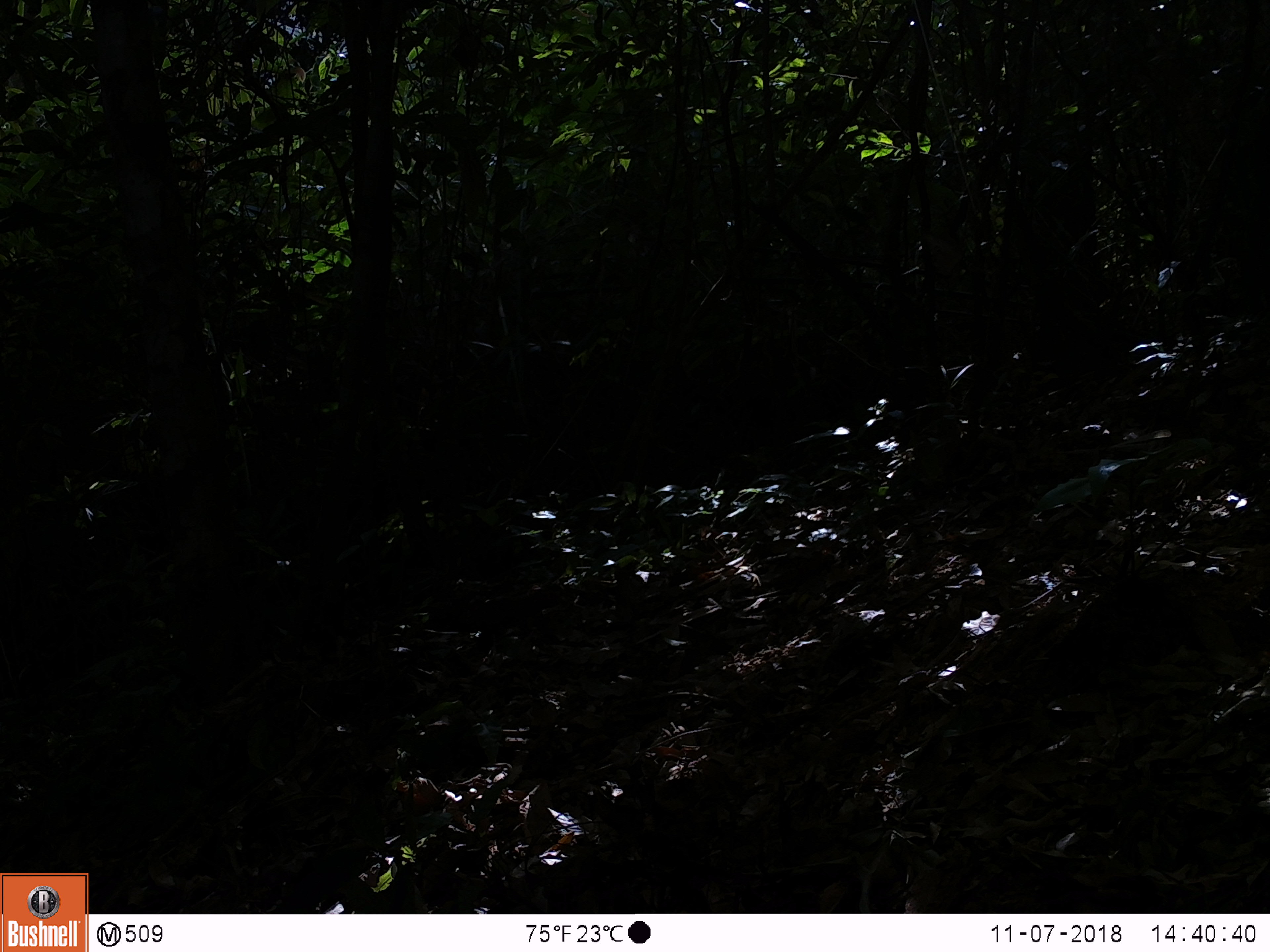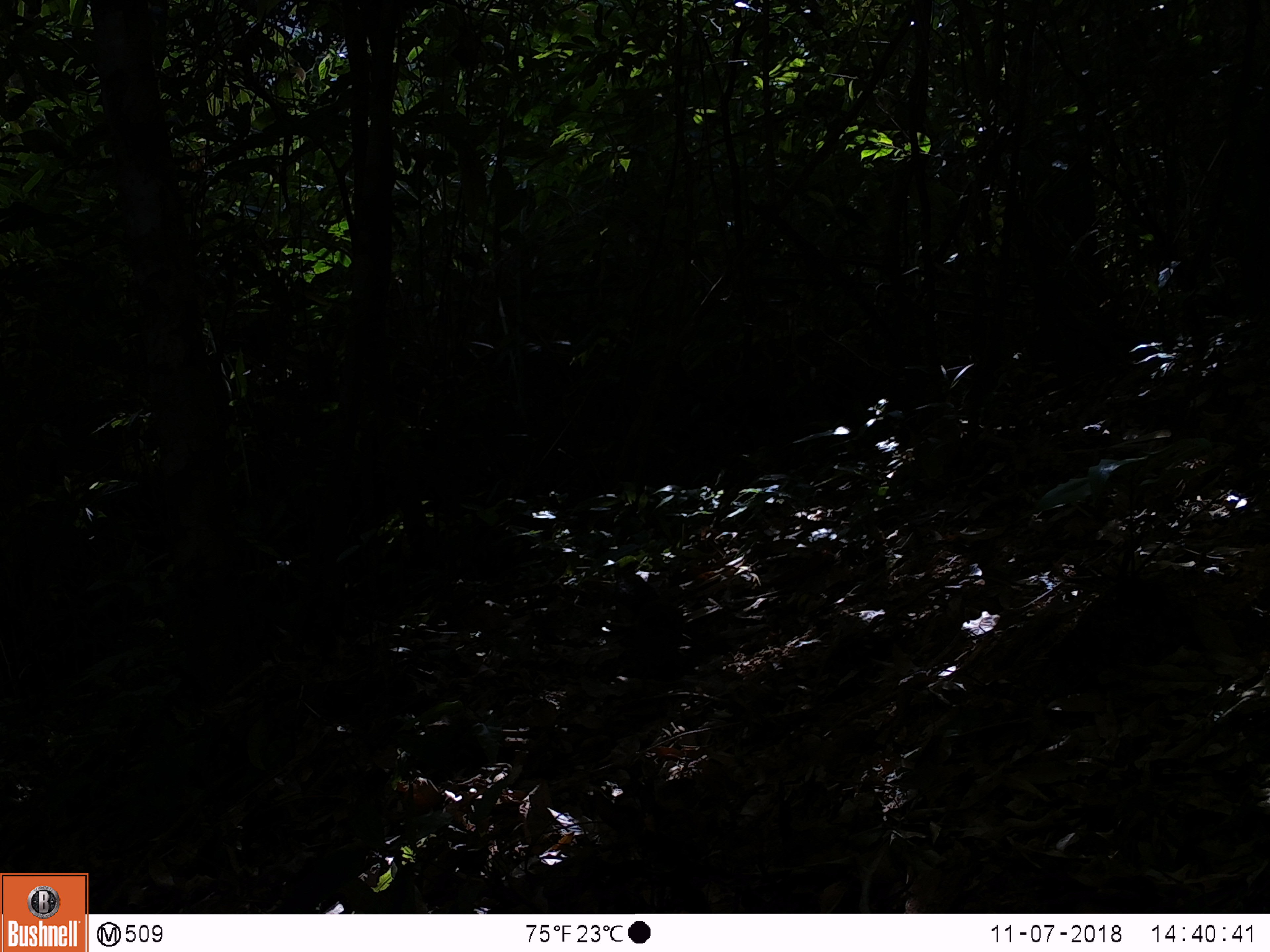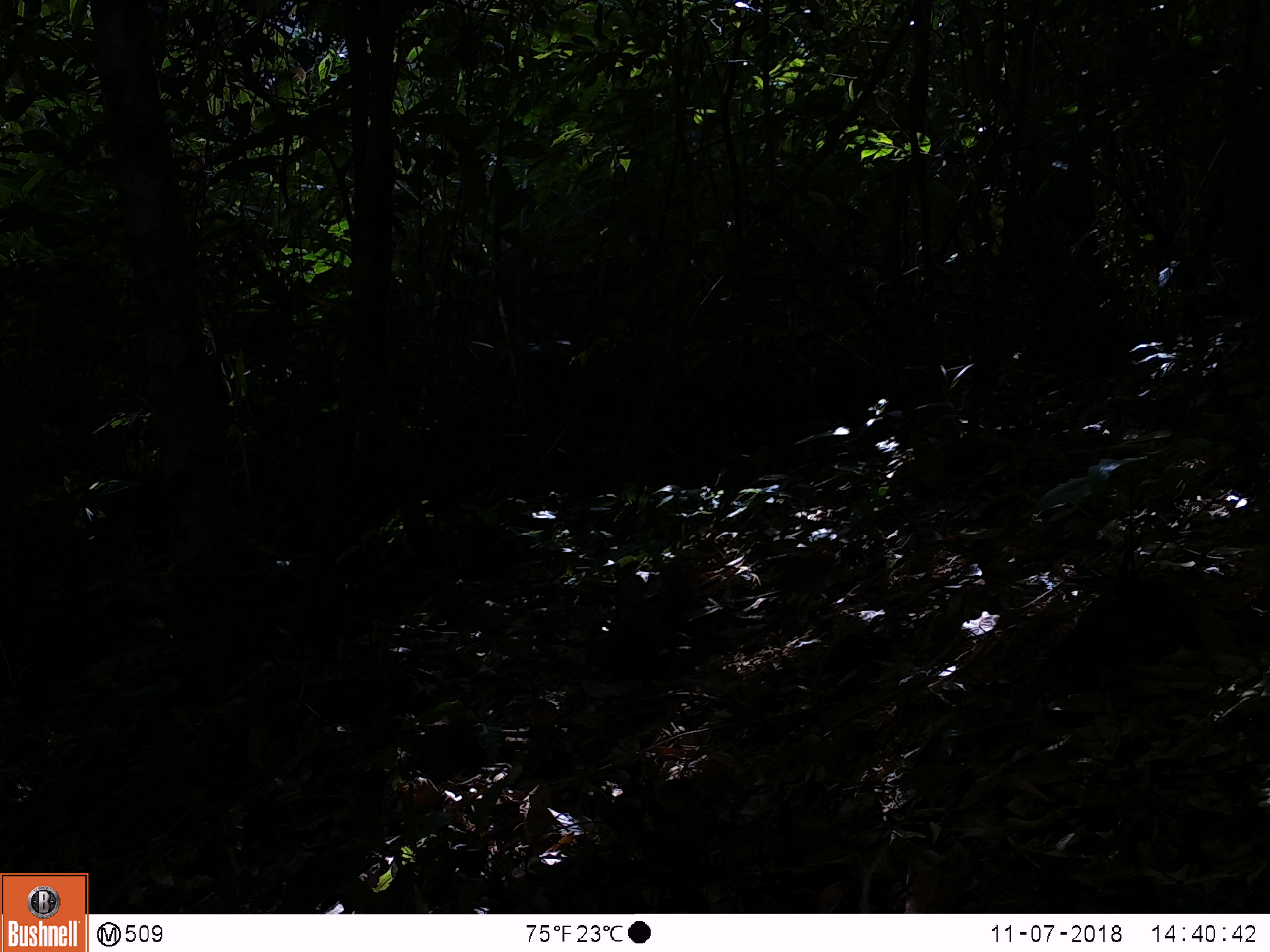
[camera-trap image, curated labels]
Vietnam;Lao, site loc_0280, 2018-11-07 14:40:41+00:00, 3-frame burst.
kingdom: Animalia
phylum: Chordata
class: Mammalia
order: Rodentia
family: Sciuridae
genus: Dremomys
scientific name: Dremomys rufigenis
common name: red-cheeked squirrel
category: red cheeked squirrel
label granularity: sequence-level